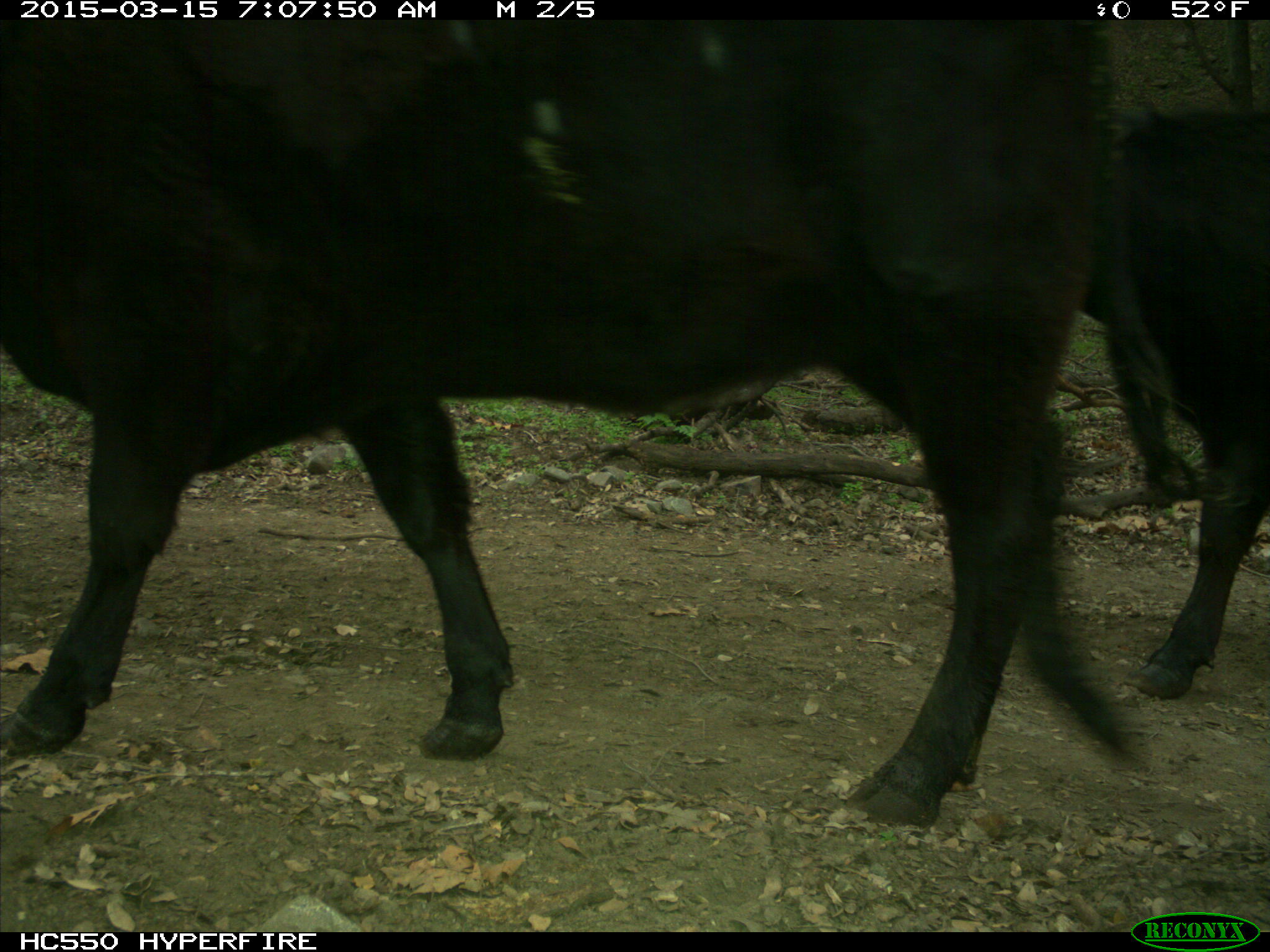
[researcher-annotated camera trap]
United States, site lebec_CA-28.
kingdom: Animalia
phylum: Chordata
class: Mammalia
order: Artiodactyla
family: Bovidae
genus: Bos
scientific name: Bos taurus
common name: domestic cow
Bos taurus (domestic cow).